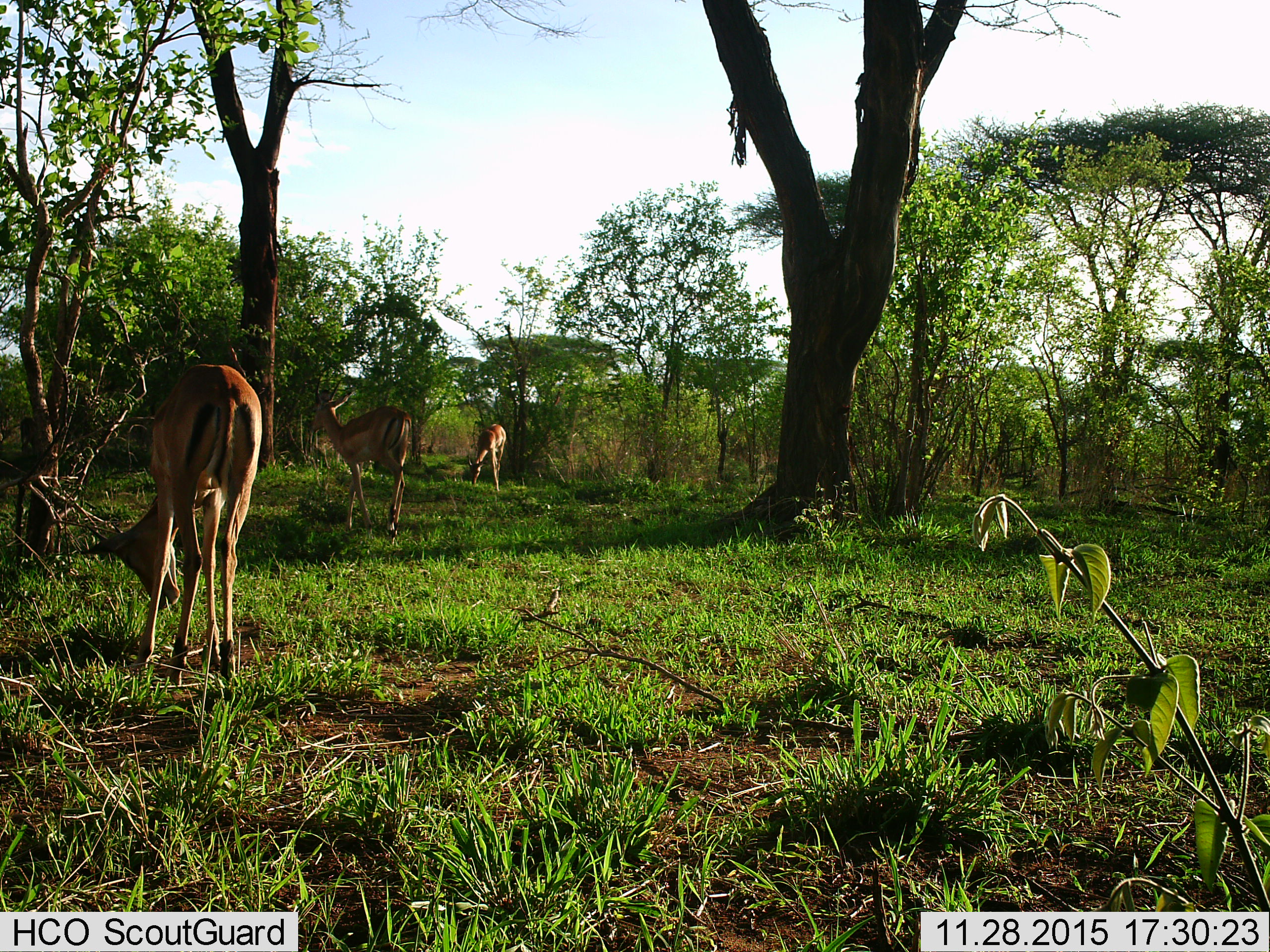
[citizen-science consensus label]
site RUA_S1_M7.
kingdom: Animalia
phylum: Chordata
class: Mammalia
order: Artiodactyla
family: Bovidae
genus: Aepyceros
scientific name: Aepyceros melampus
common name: impala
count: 3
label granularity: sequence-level